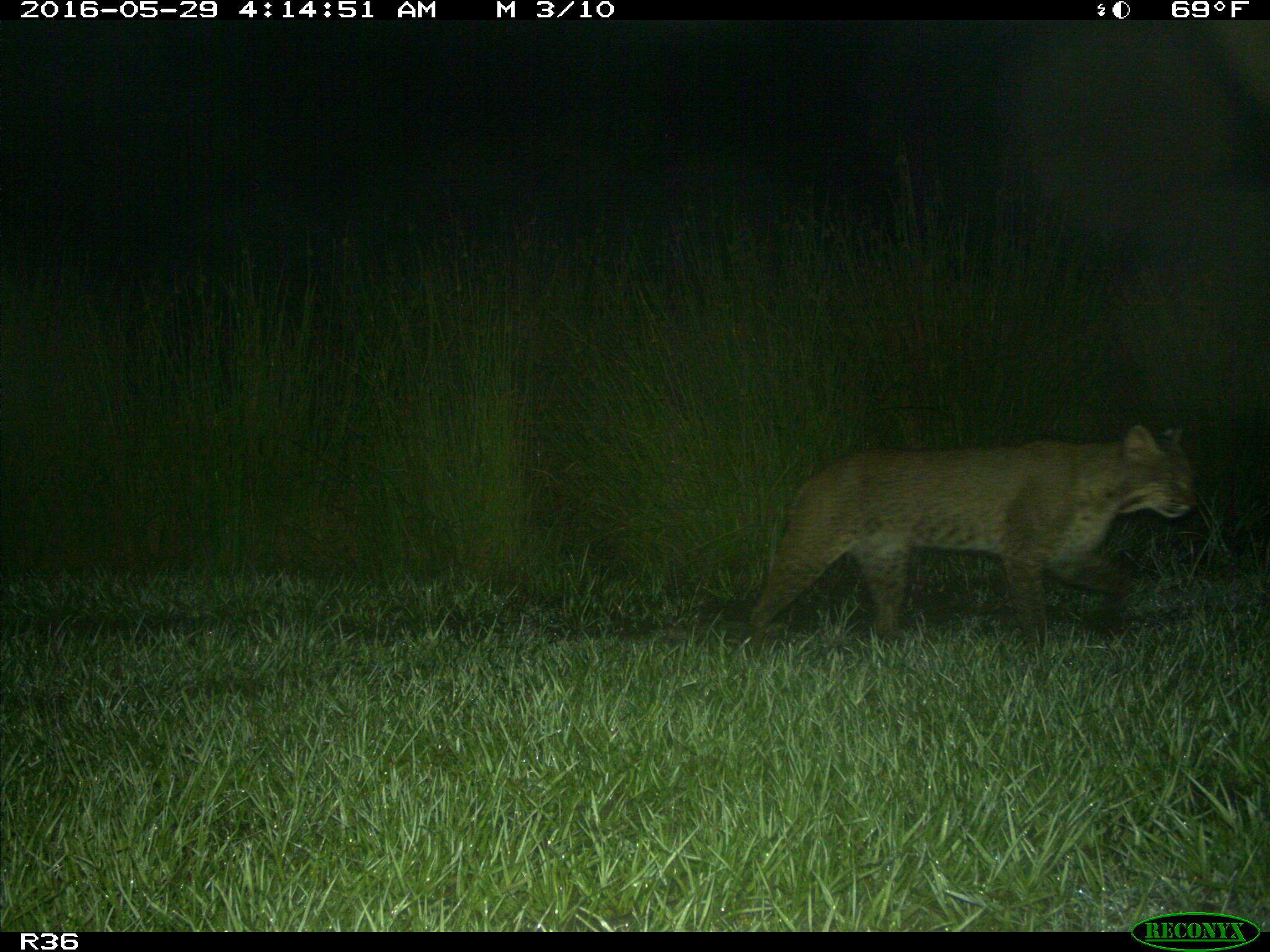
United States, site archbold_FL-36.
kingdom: Animalia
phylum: Chordata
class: Mammalia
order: Carnivora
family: Felidae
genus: Lynx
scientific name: Lynx rufus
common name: bobcat